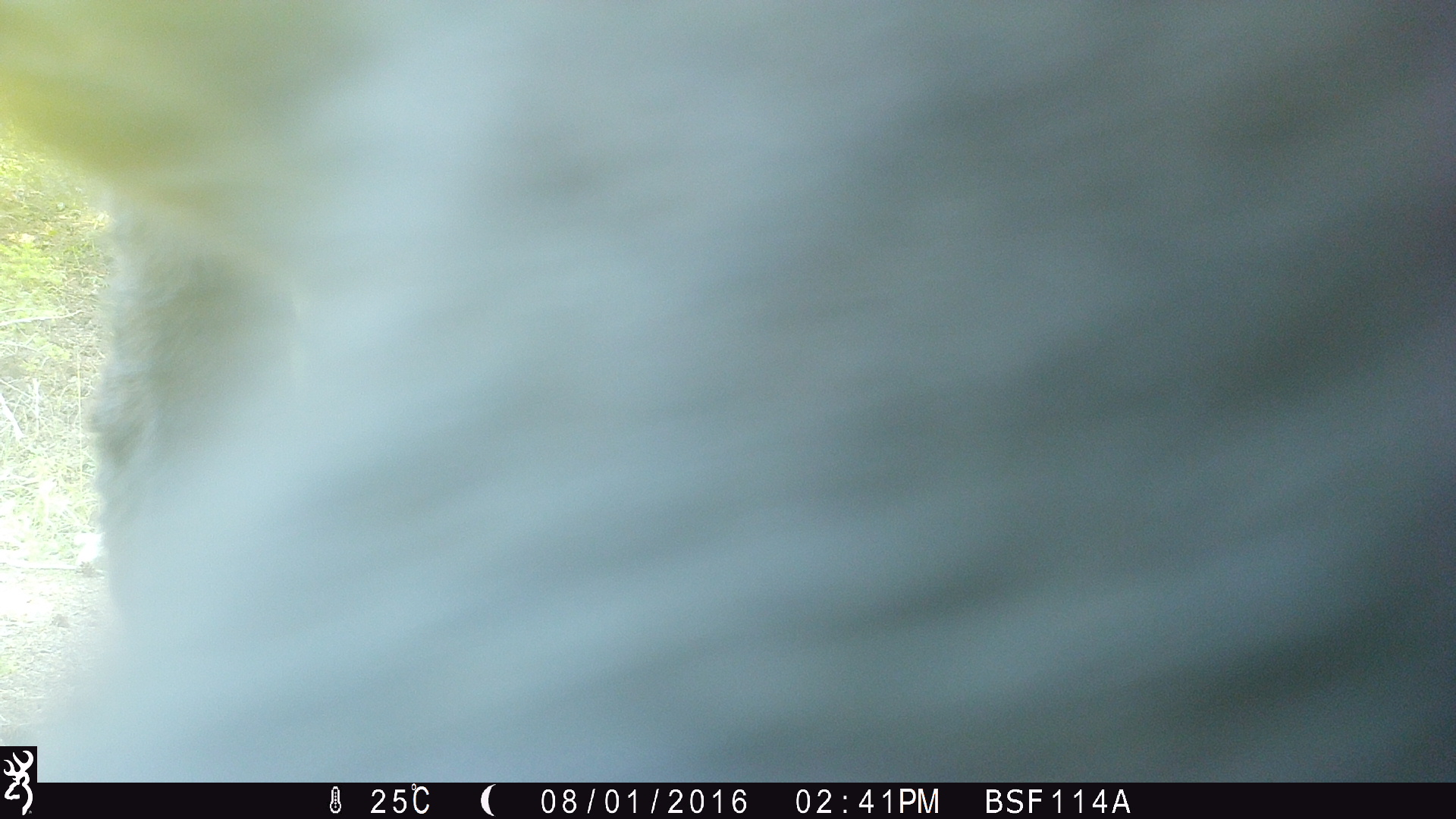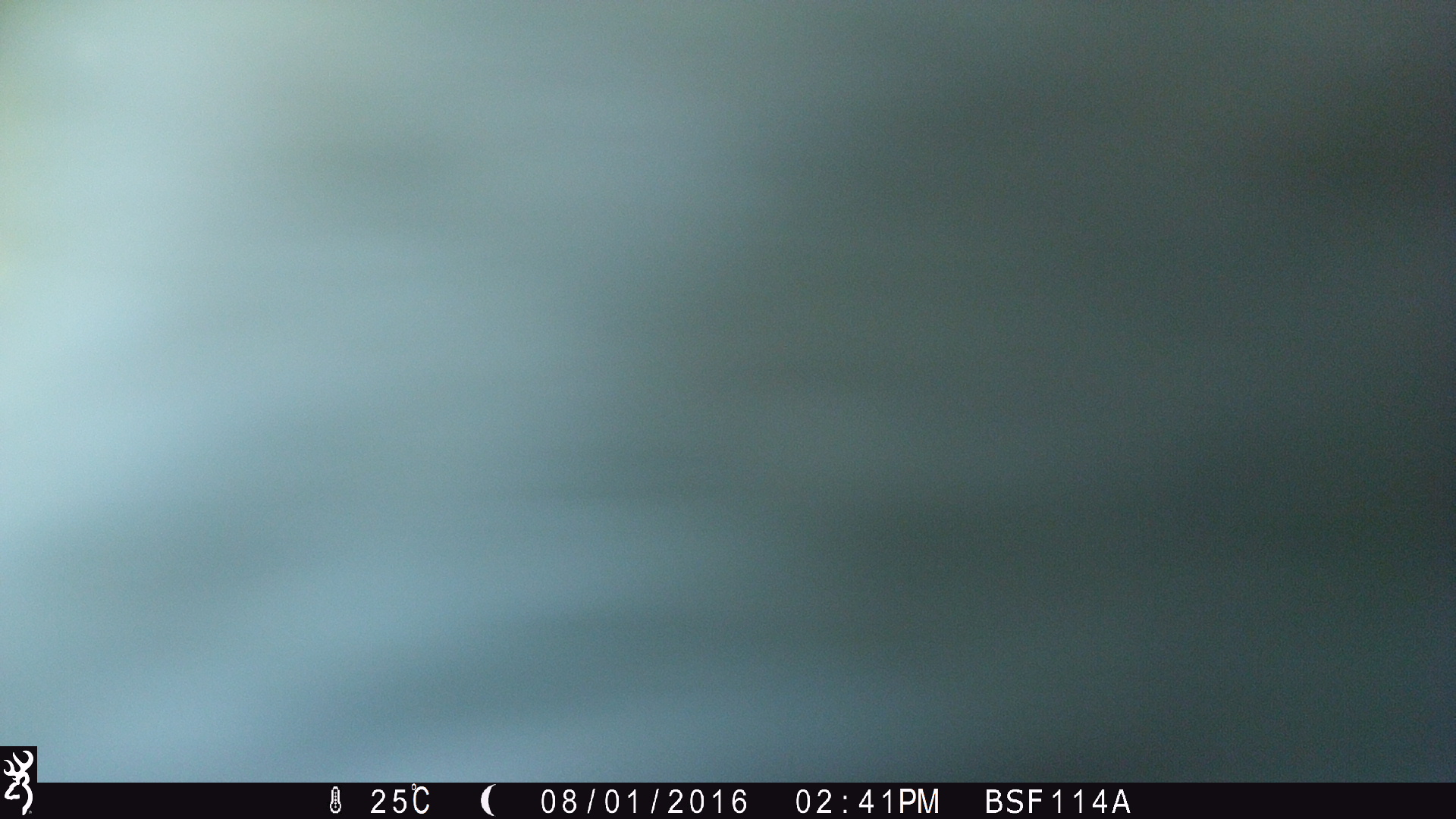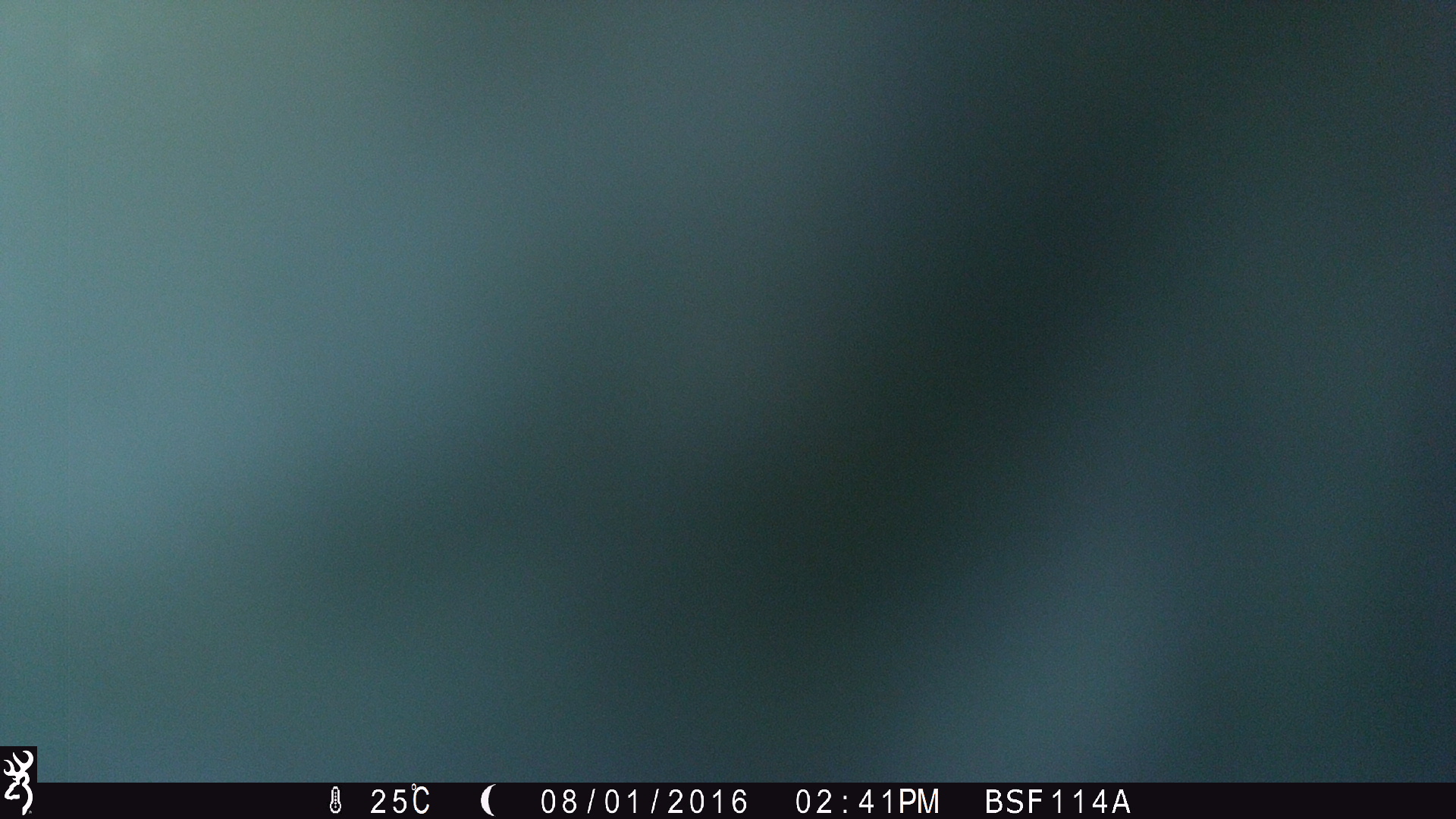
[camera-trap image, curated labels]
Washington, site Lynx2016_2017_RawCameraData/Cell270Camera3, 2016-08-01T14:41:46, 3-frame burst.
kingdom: Animalia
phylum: Chordata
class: Mammalia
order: Artiodactyla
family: Bovidae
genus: Bos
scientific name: Bos taurus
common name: domestic cattle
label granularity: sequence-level